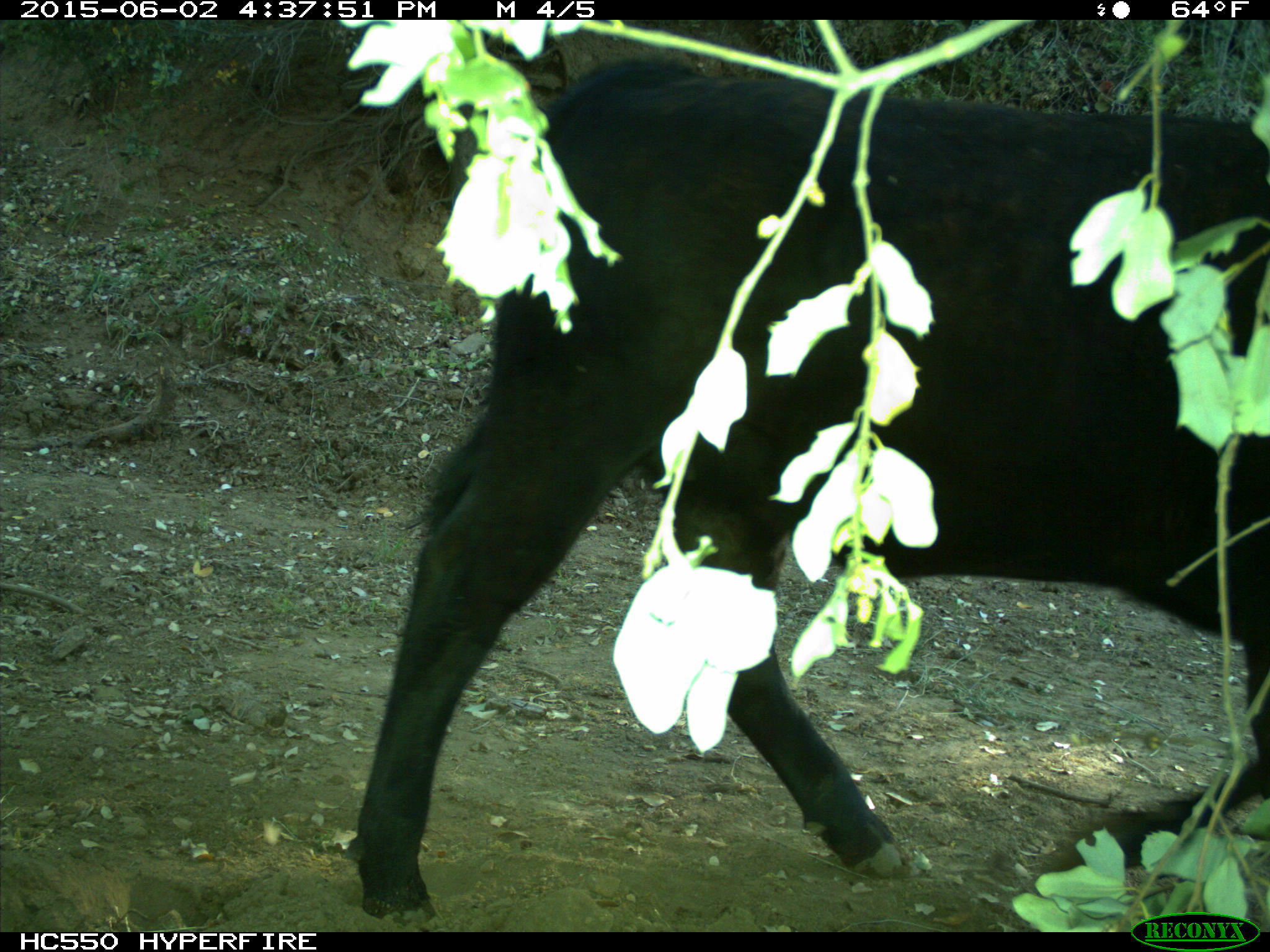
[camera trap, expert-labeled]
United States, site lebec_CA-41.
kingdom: Animalia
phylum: Chordata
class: Mammalia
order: Artiodactyla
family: Bovidae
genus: Bos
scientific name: Bos taurus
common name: domestic cow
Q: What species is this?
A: Bos taurus (domestic cow).